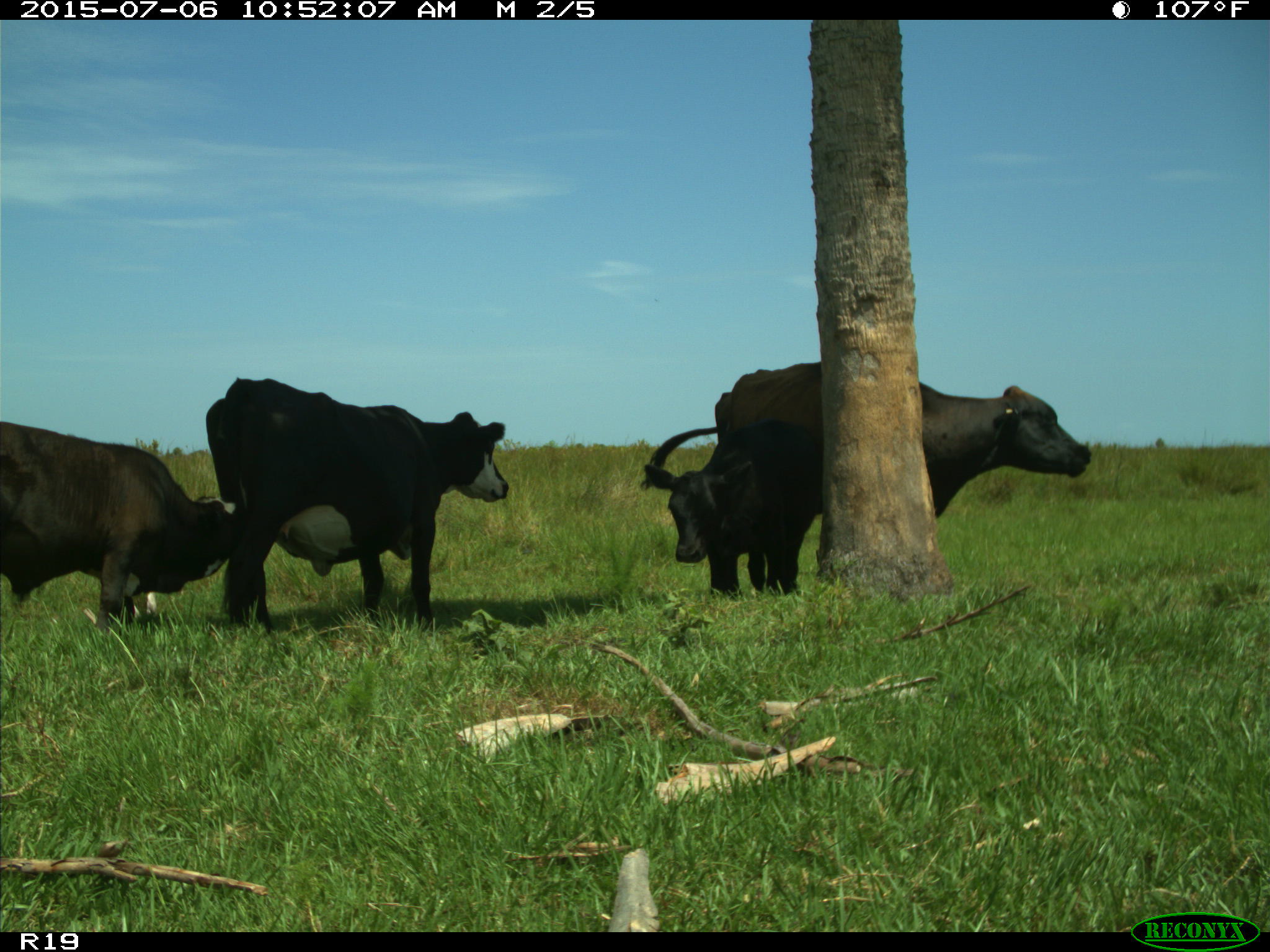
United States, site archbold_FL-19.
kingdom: Animalia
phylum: Chordata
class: Mammalia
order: Artiodactyla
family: Bovidae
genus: Bos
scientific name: Bos taurus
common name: domestic cow